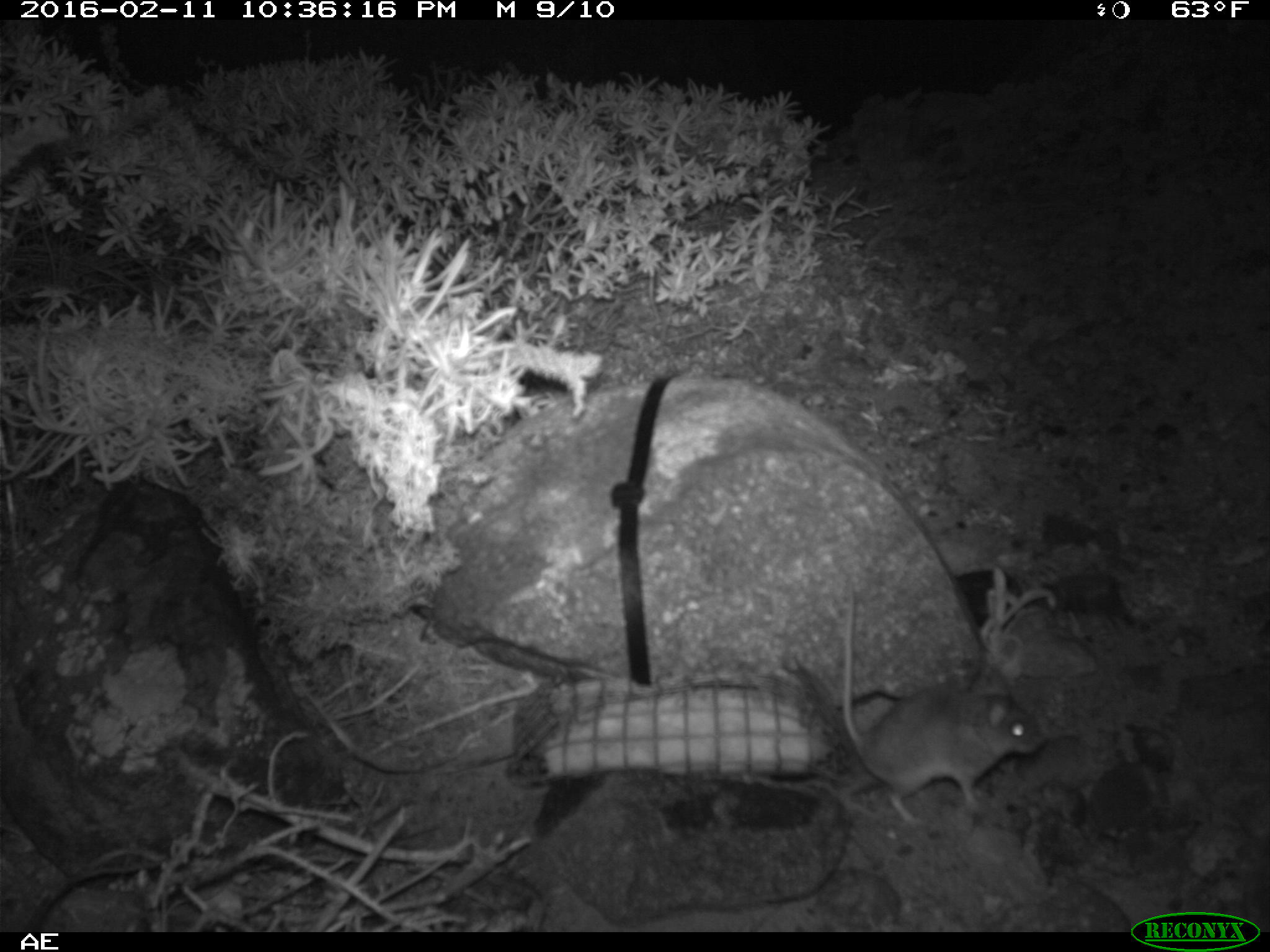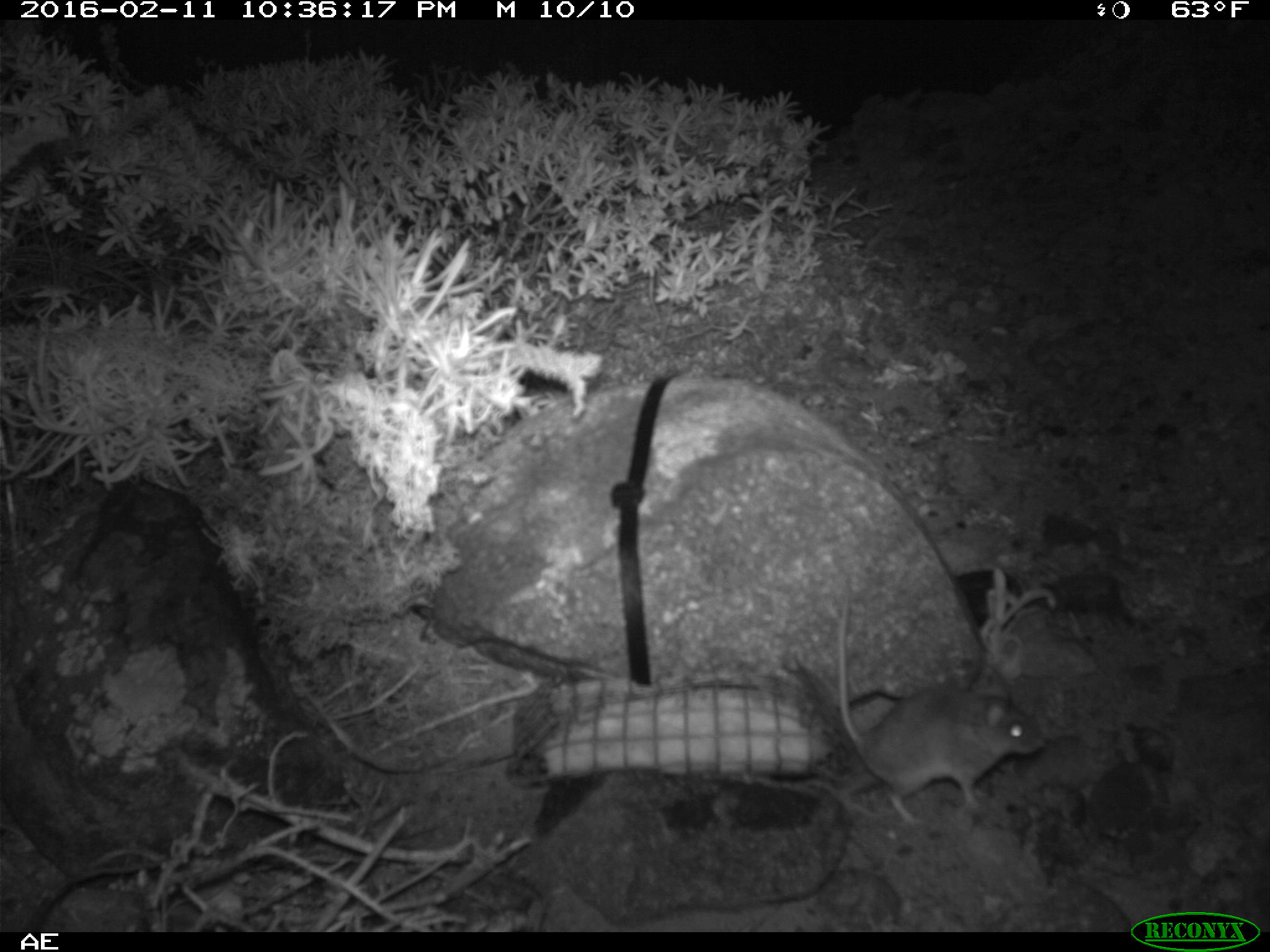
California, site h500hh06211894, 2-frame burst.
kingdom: Animalia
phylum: Chordata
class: Mammalia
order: Rodentia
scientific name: Rodentia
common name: rodent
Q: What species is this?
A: Rodent (Rodentia).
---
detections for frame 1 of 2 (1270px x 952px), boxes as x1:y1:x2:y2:
rodent: 842:577:1042:826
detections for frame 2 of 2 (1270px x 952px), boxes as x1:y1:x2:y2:
rodent: 833:596:1045:832